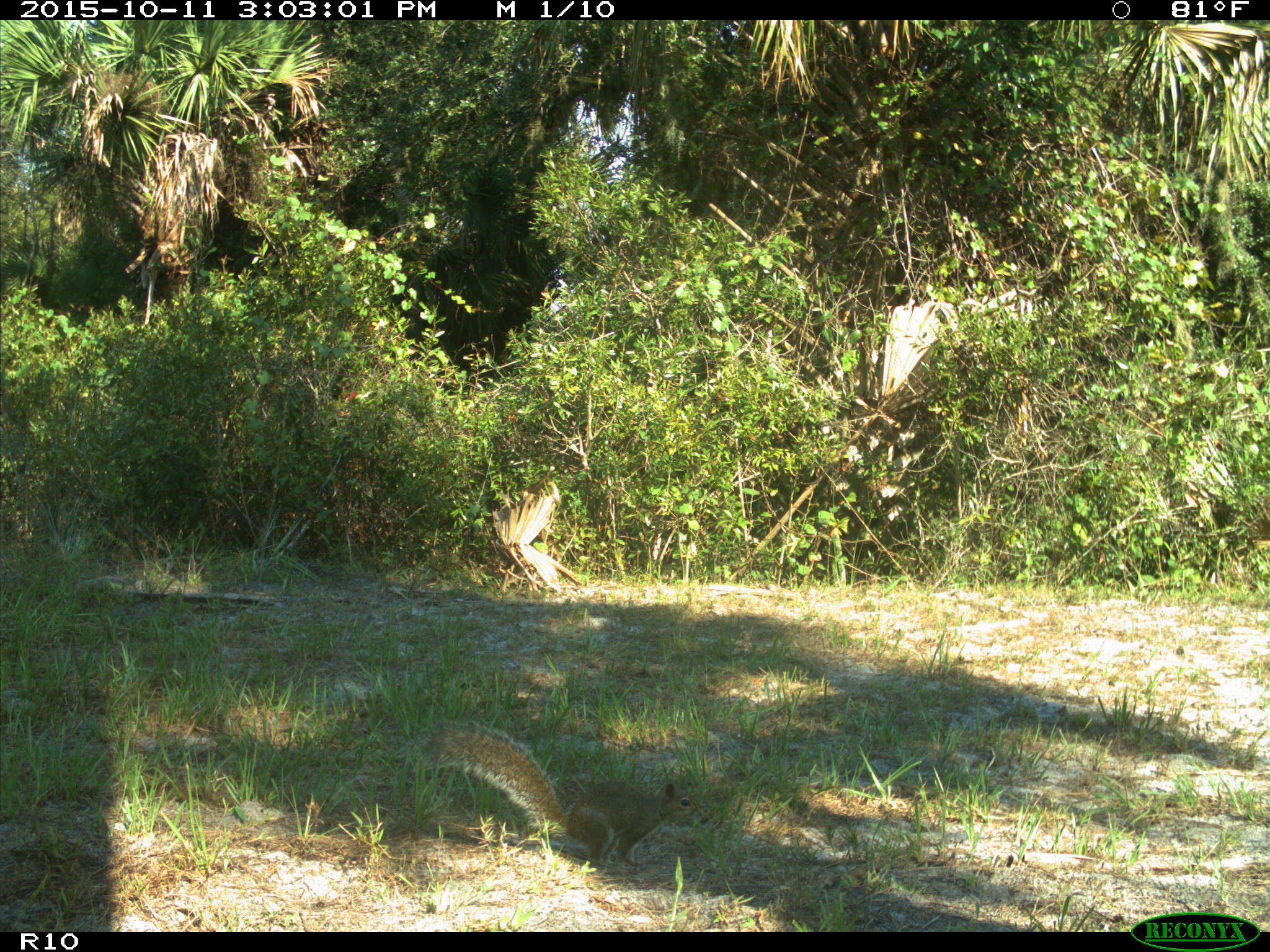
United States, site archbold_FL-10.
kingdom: Animalia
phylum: Chordata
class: Mammalia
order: Rodentia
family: Sciuridae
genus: Sciurus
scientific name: Sciurus carolinensis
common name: eastern gray squirrel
Sciurus carolinensis (eastern gray squirrel).